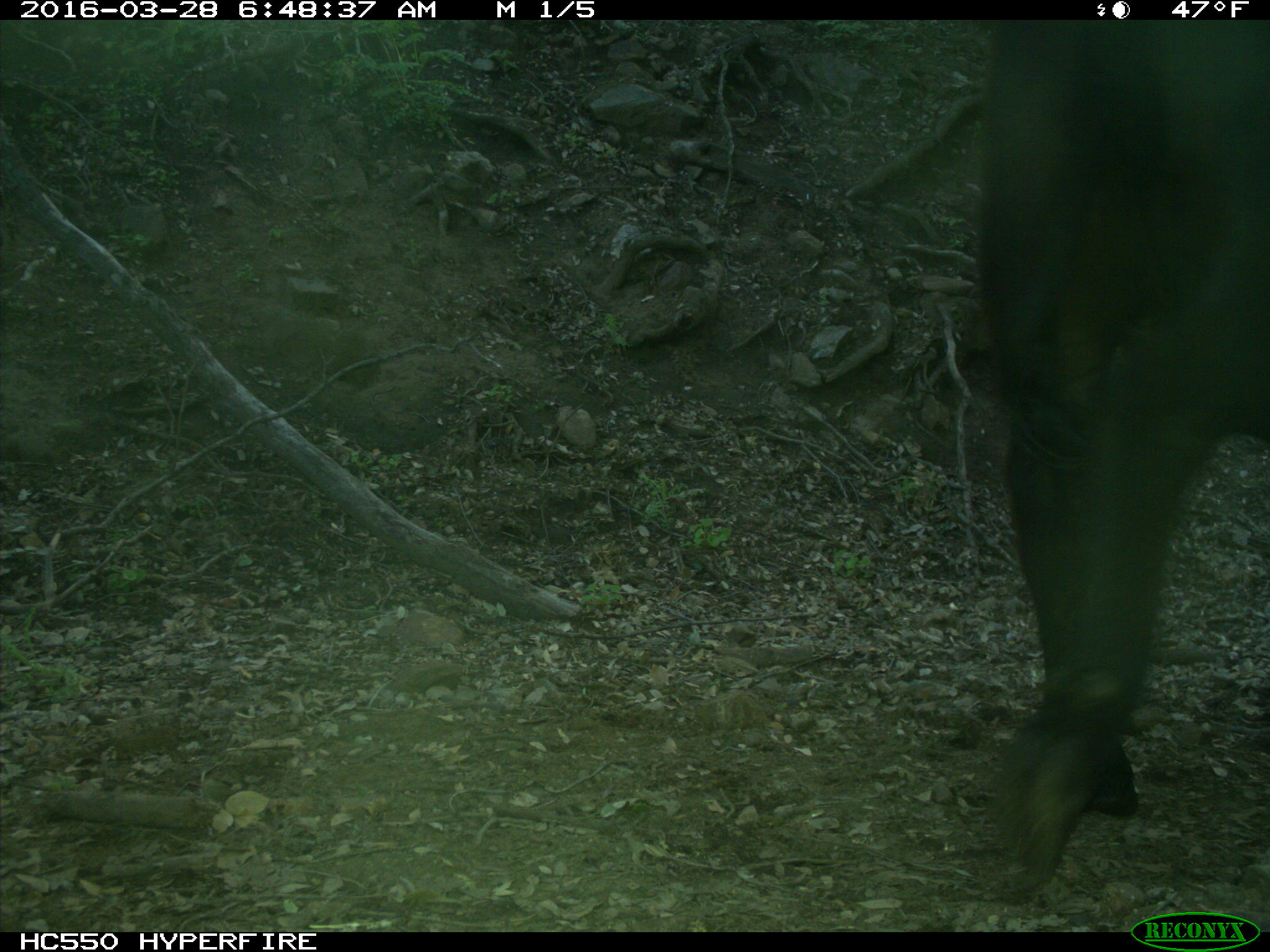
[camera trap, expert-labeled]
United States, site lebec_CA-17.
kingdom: Animalia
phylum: Chordata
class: Mammalia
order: Artiodactyla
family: Bovidae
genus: Bos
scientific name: Bos taurus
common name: domestic cow